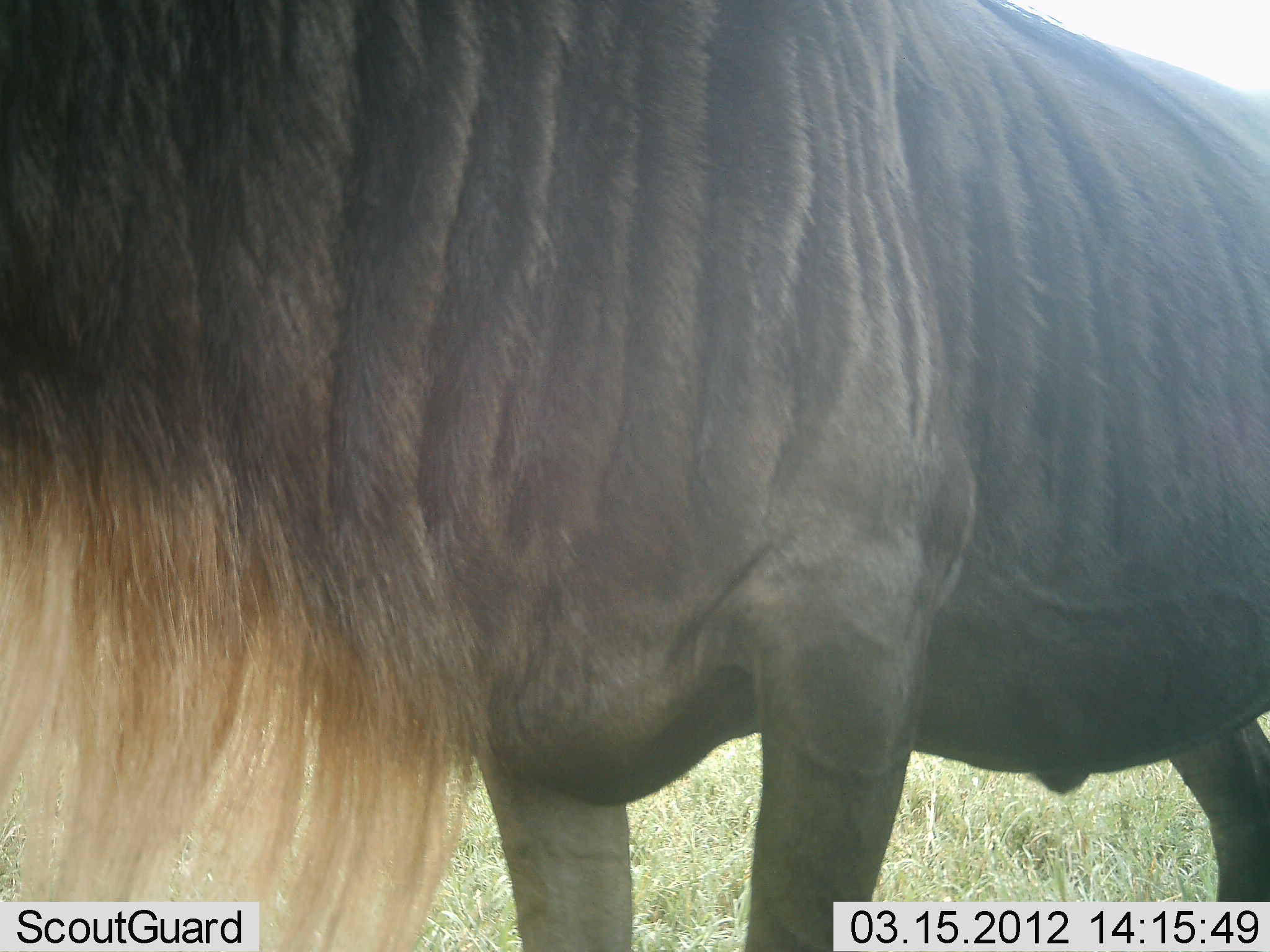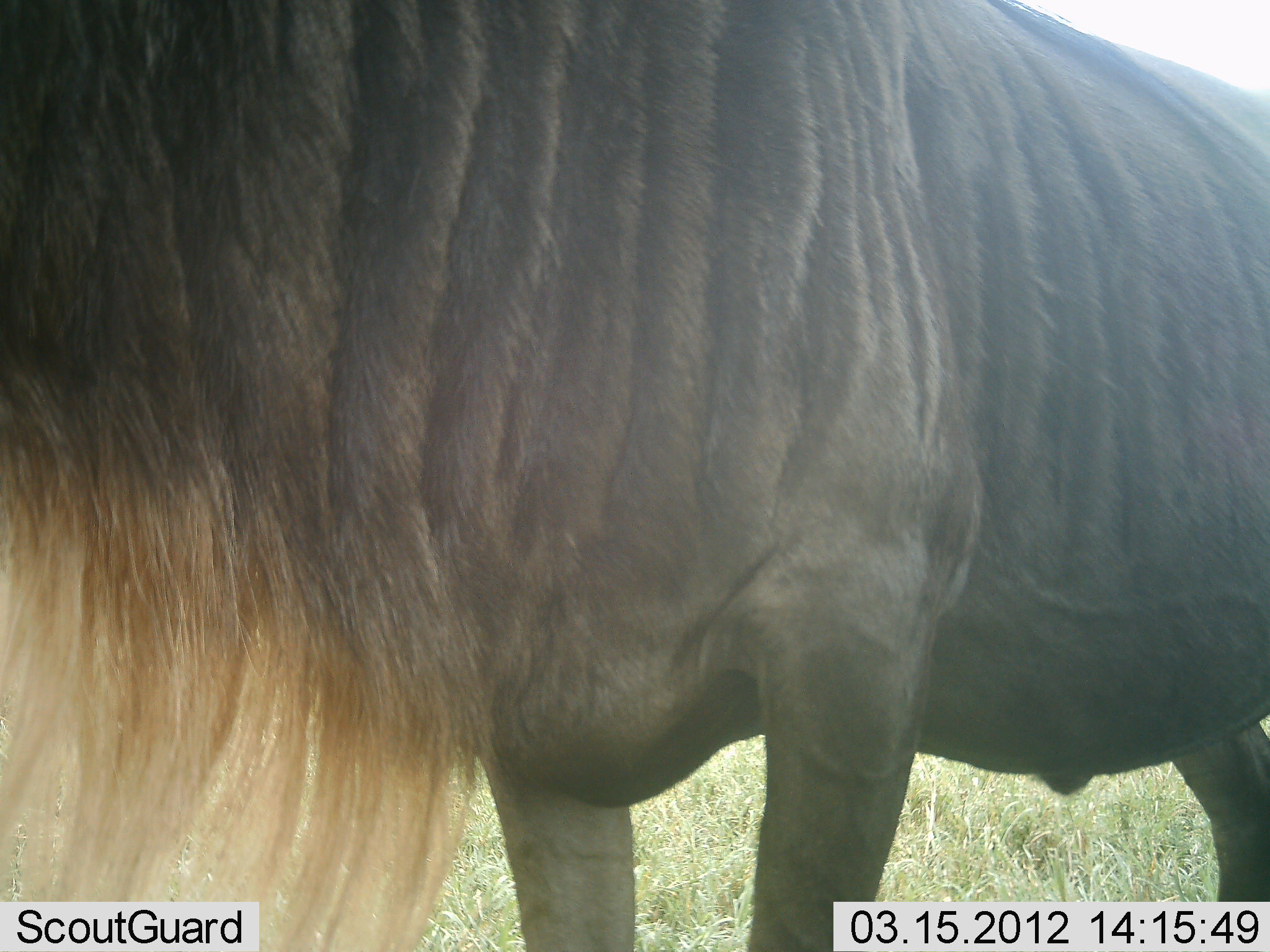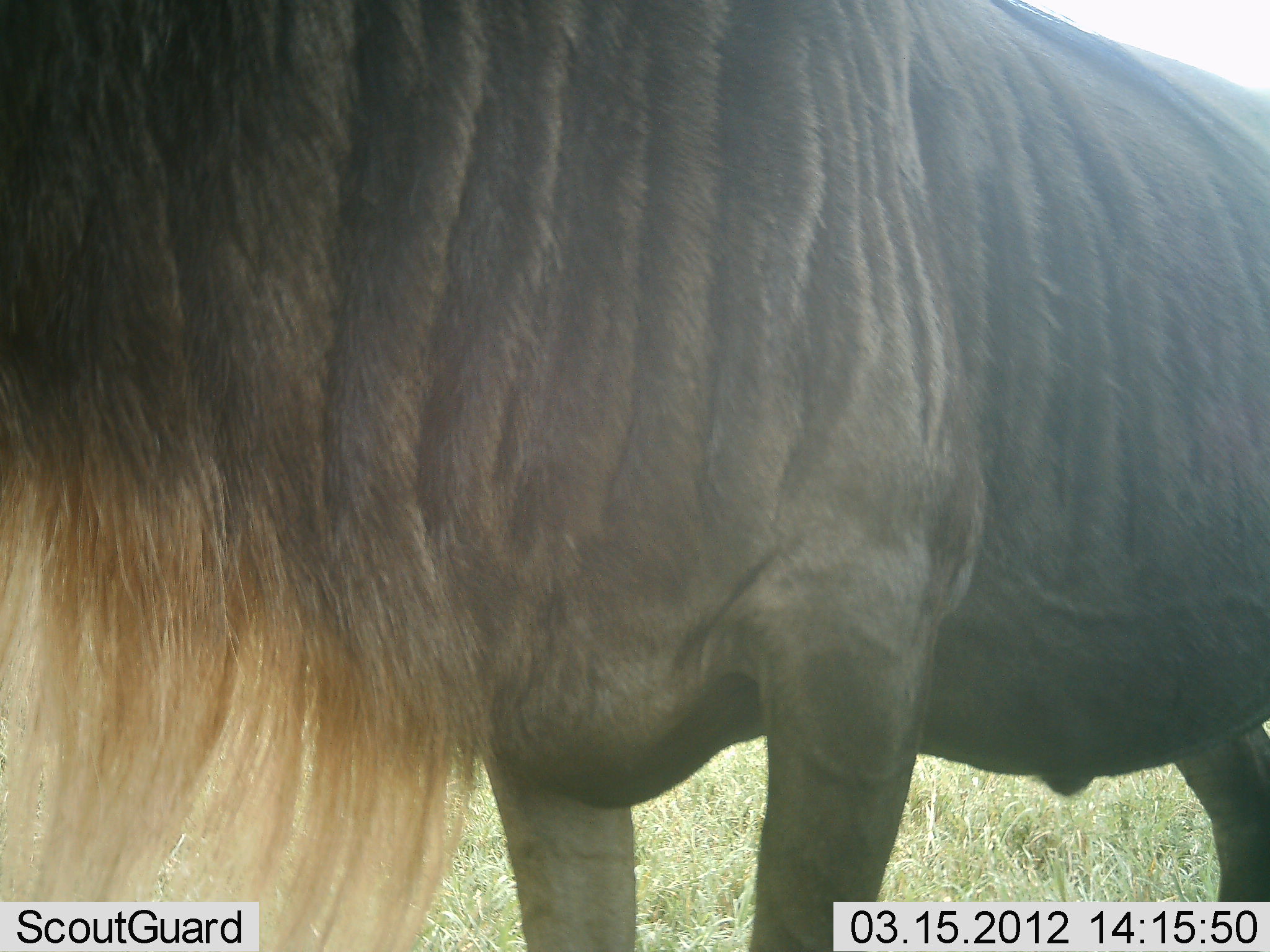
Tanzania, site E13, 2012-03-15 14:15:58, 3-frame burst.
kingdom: Animalia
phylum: Chordata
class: Mammalia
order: Artiodactyla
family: Bovidae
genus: Connochaetes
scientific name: Connochaetes taurinus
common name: blue wildebeest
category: wildebeest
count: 1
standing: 100%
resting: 0%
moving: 0%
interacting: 6%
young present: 0%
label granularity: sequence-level